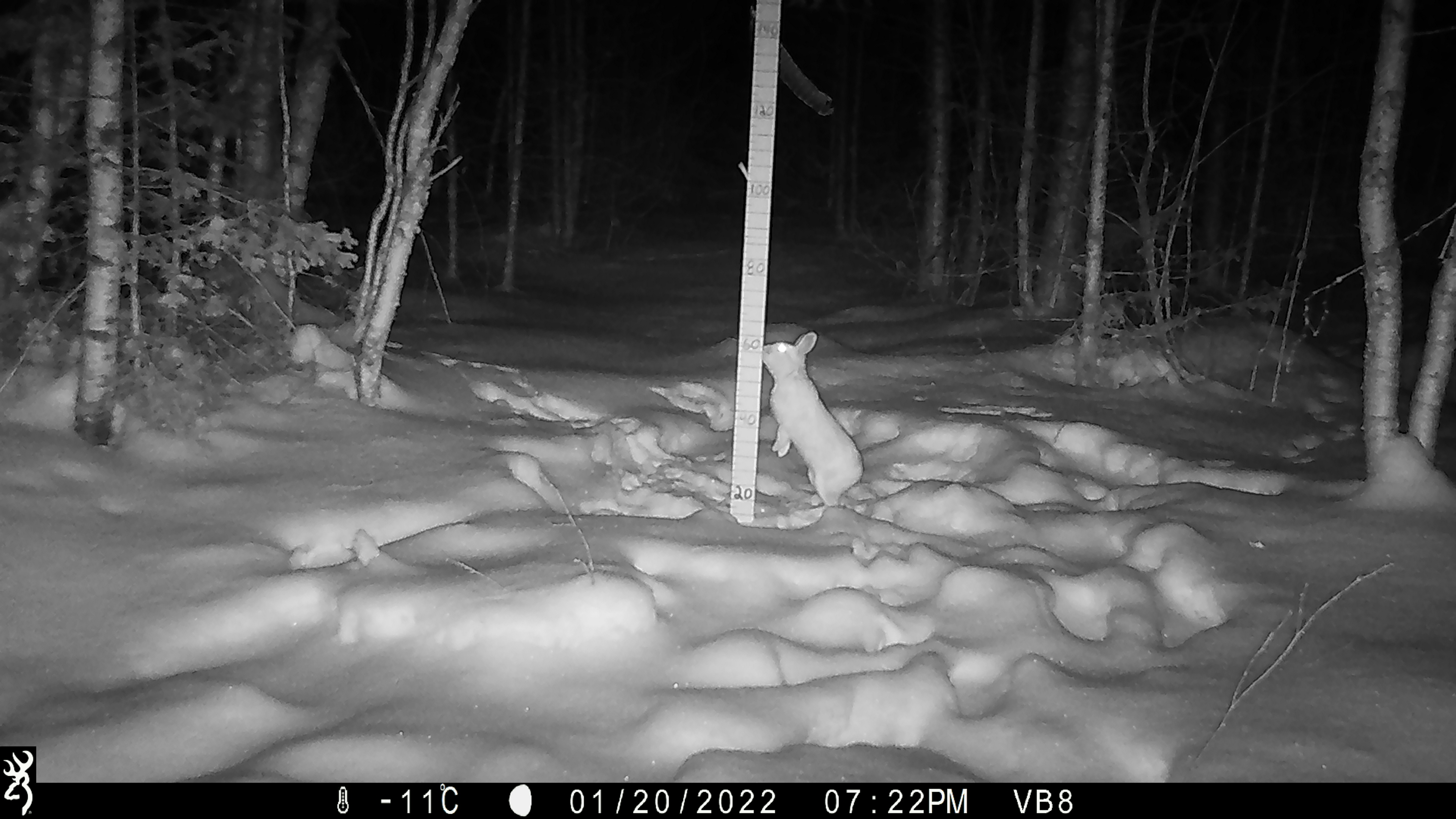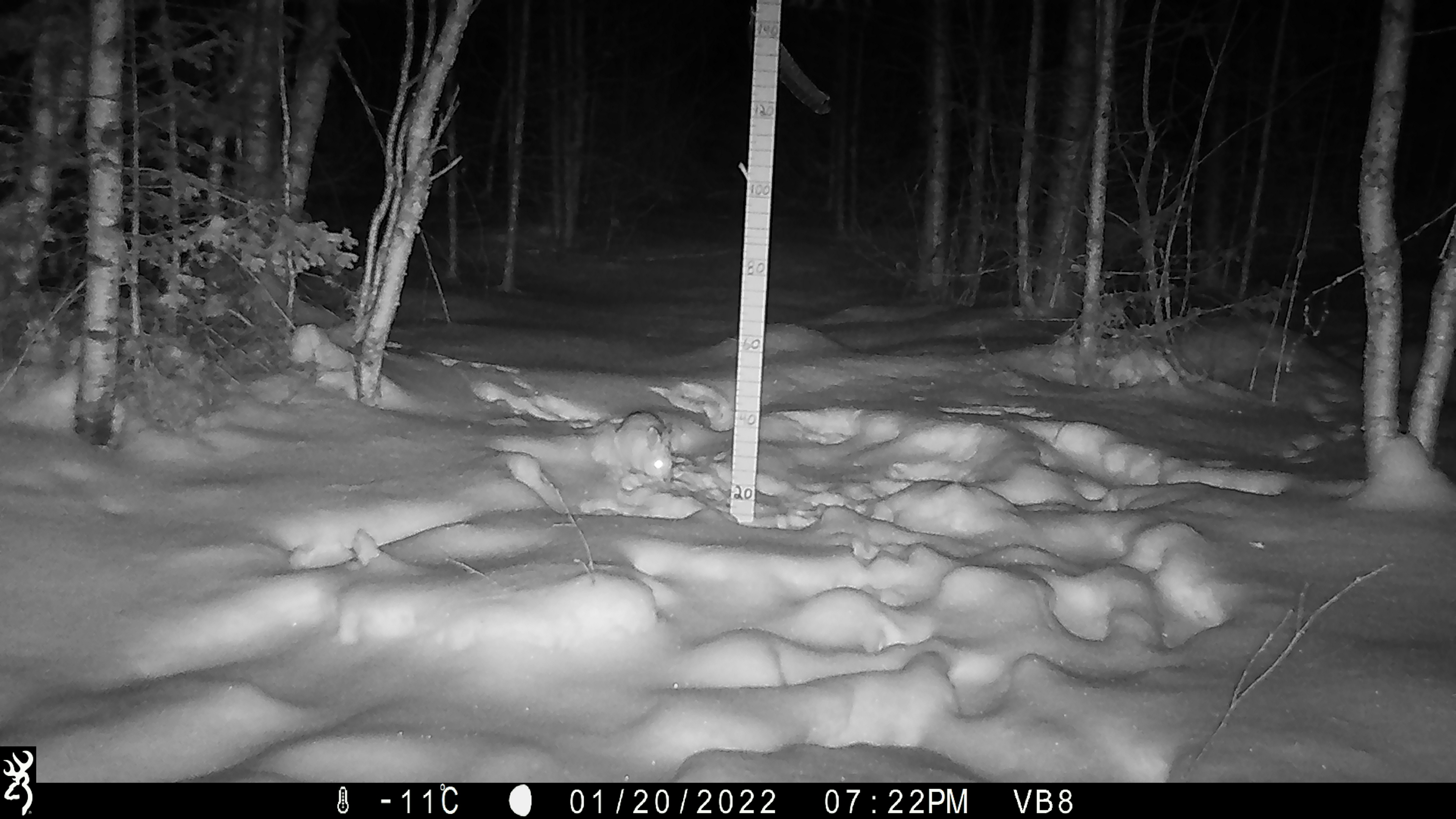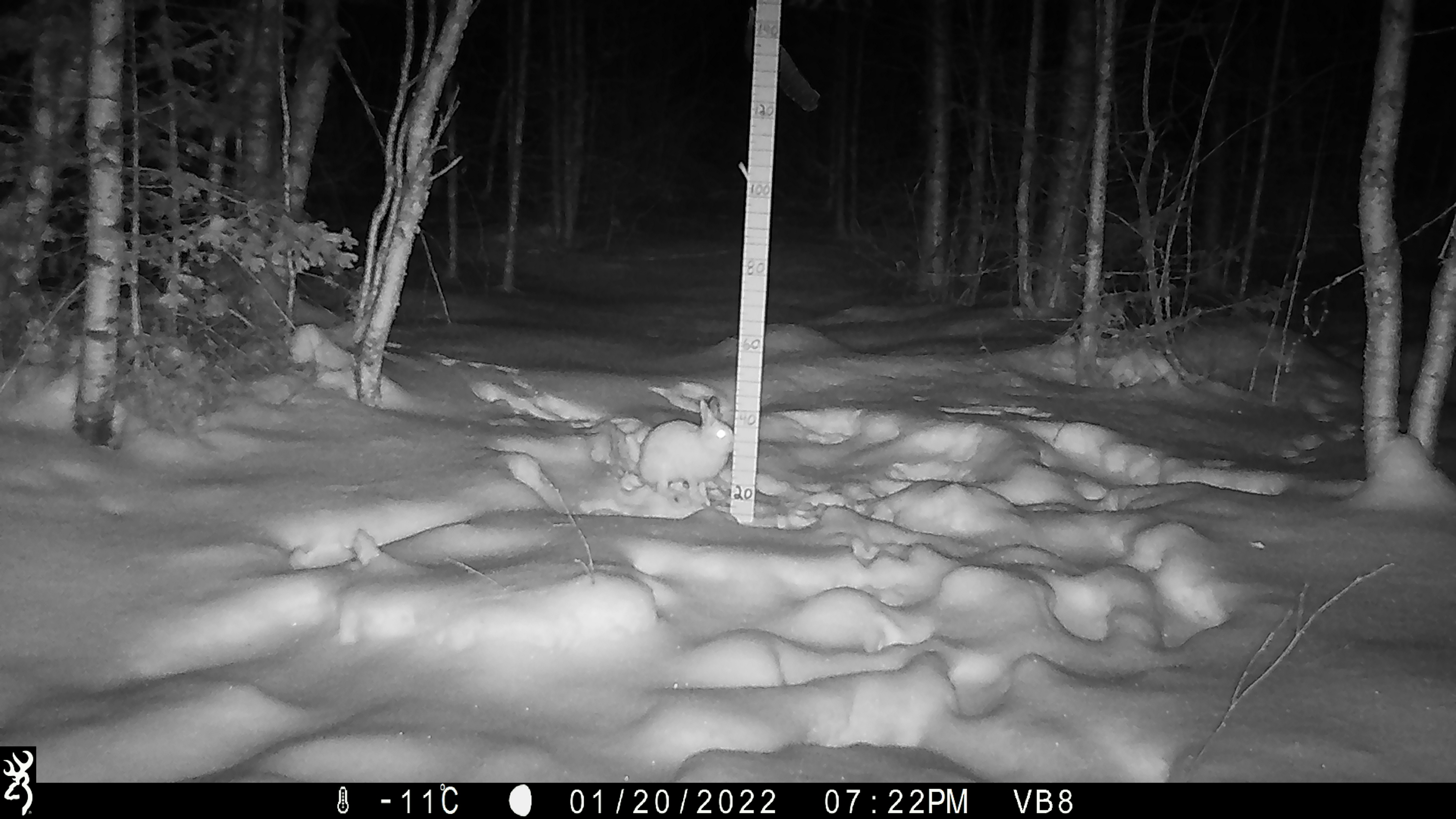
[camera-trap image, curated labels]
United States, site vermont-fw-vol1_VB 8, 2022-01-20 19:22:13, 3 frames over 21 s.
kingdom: Animalia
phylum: Chordata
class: Mammalia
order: Lagomorpha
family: Leporidae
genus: Lepus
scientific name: Lepus americanus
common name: snowshoe hare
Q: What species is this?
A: Snowshoe hare (Lepus americanus).